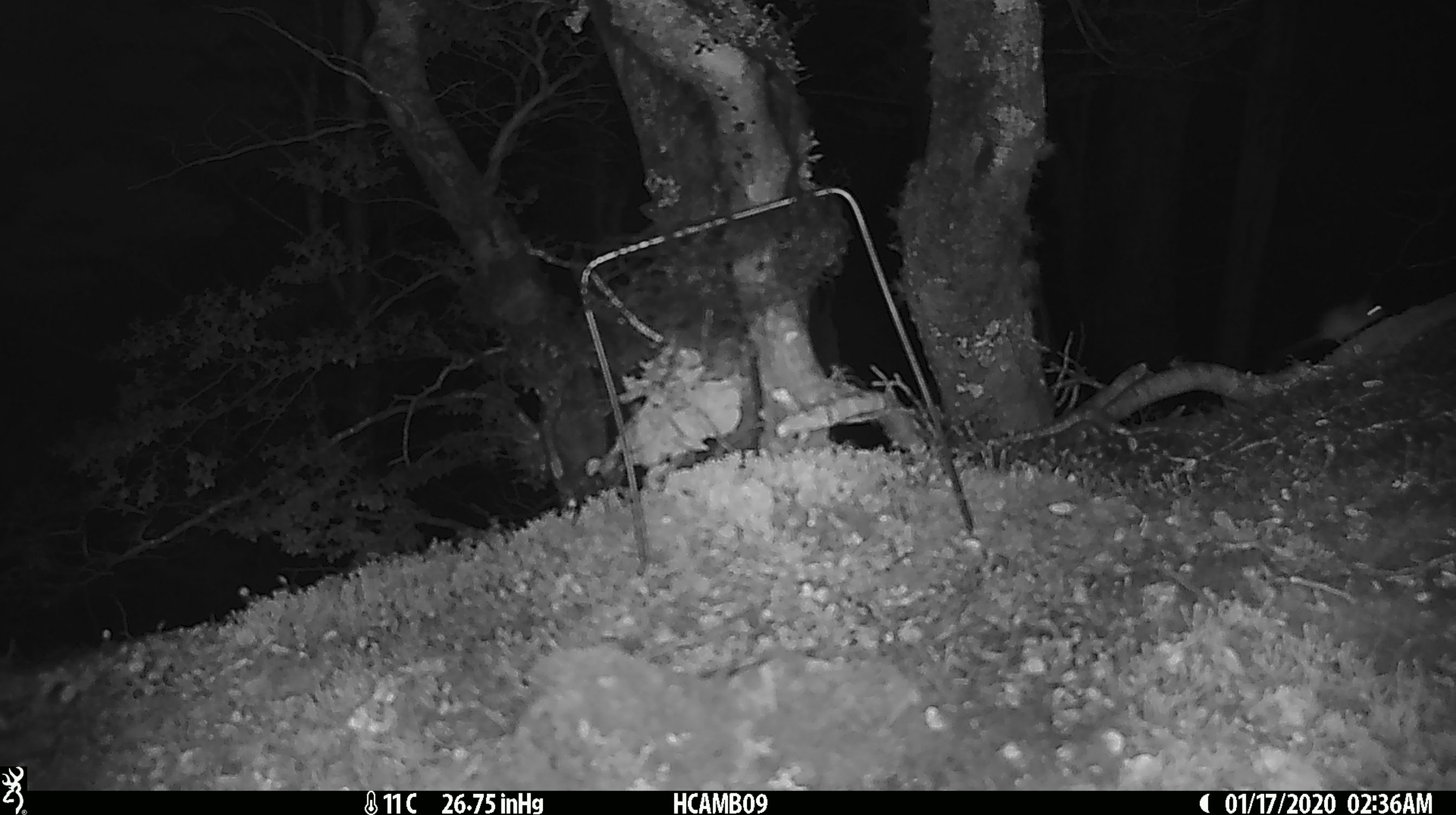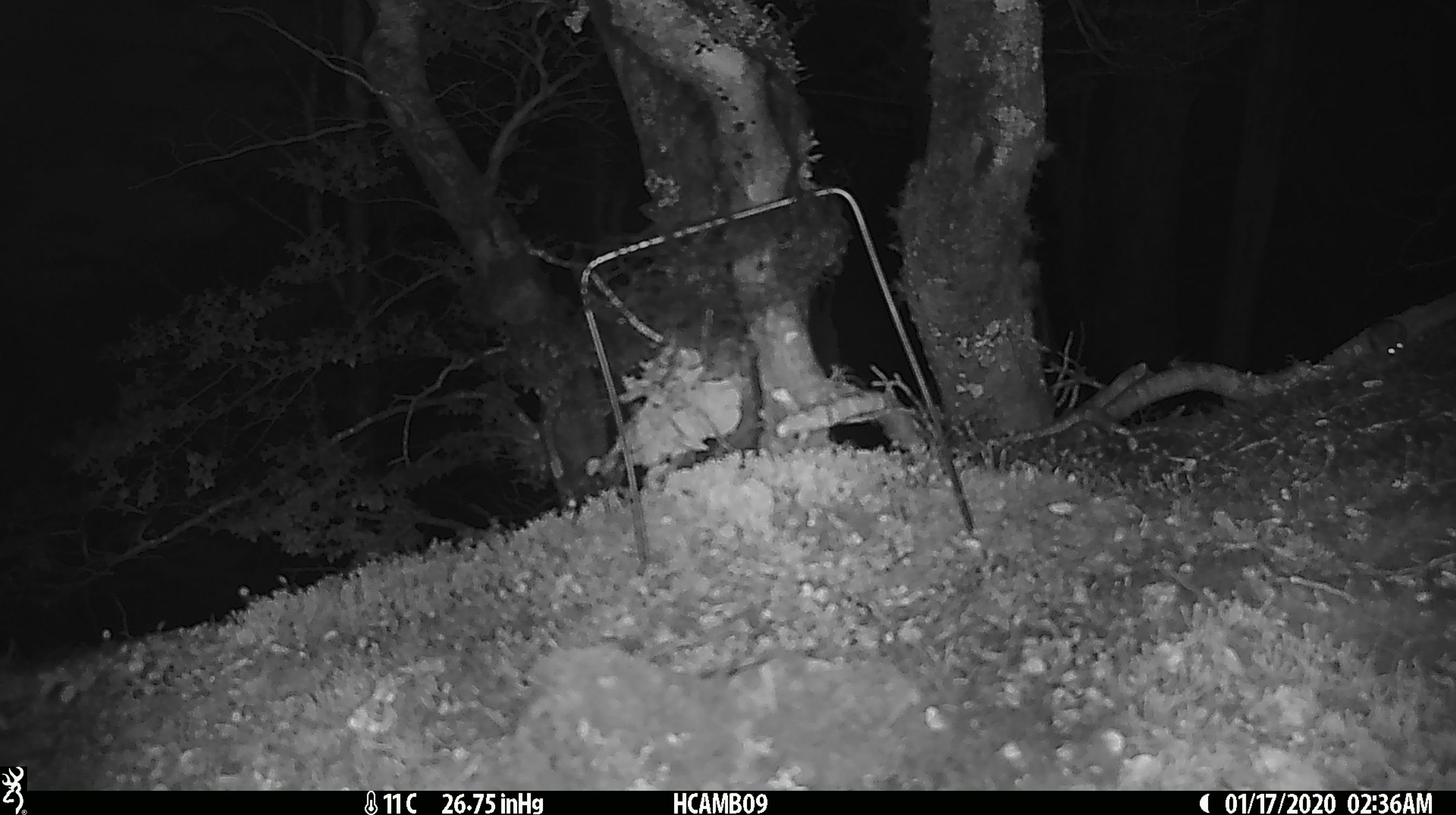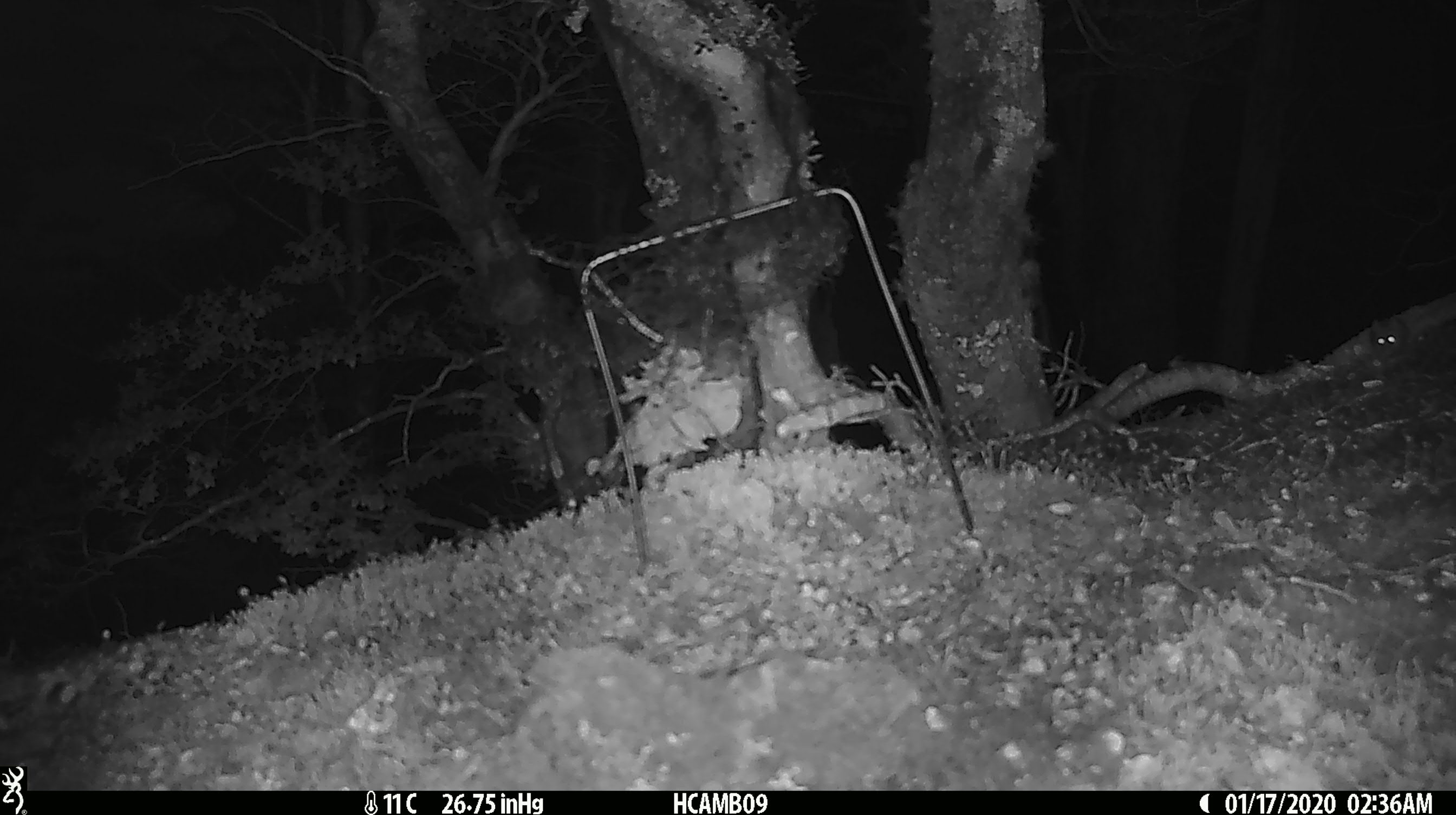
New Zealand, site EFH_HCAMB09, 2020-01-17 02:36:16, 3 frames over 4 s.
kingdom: Animalia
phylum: Chordata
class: Mammalia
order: Rodentia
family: Muridae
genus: Mus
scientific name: Mus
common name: mouse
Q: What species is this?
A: Mouse (Mus).